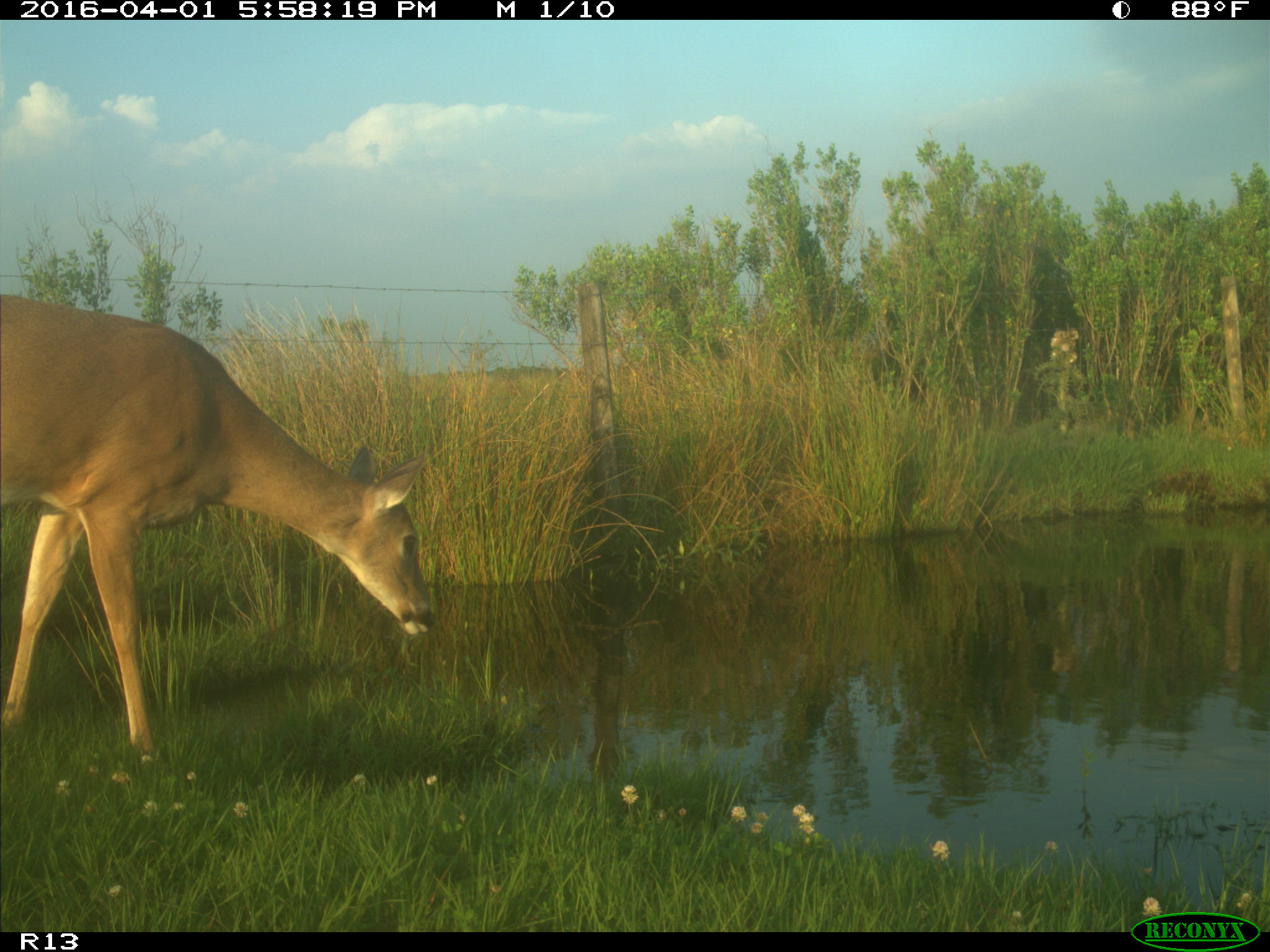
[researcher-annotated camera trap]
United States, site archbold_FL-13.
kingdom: Animalia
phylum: Chordata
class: Mammalia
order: Artiodactyla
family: Cervidae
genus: Odocoileus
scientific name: Odocoileus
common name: deer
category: unidentified deer